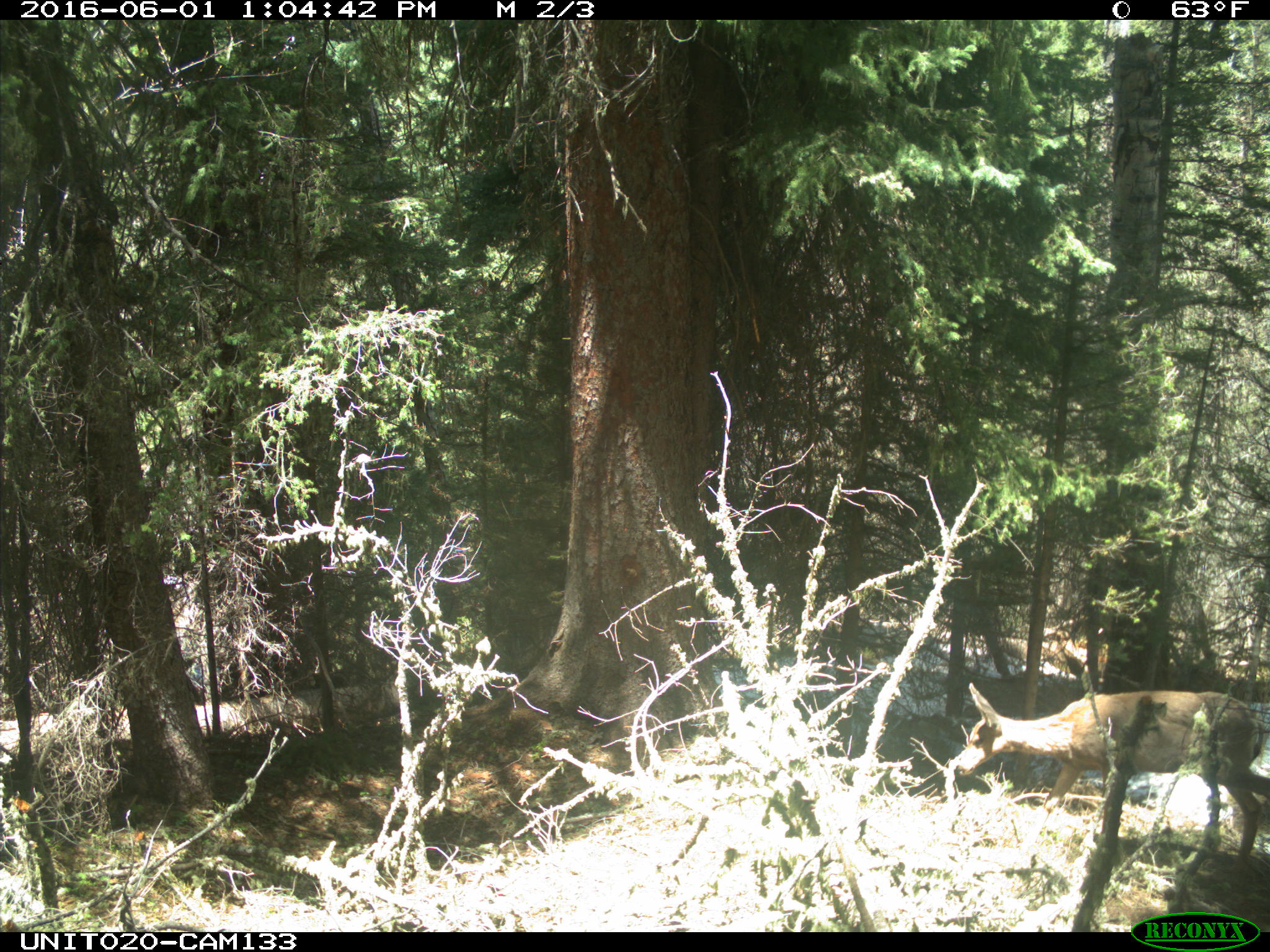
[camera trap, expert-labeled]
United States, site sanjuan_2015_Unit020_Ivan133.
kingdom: Animalia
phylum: Chordata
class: Mammalia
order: Artiodactyla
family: Cervidae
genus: Odocoileus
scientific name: Odocoileus hemionus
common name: mule deer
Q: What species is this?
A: Odocoileus hemionus (mule deer).